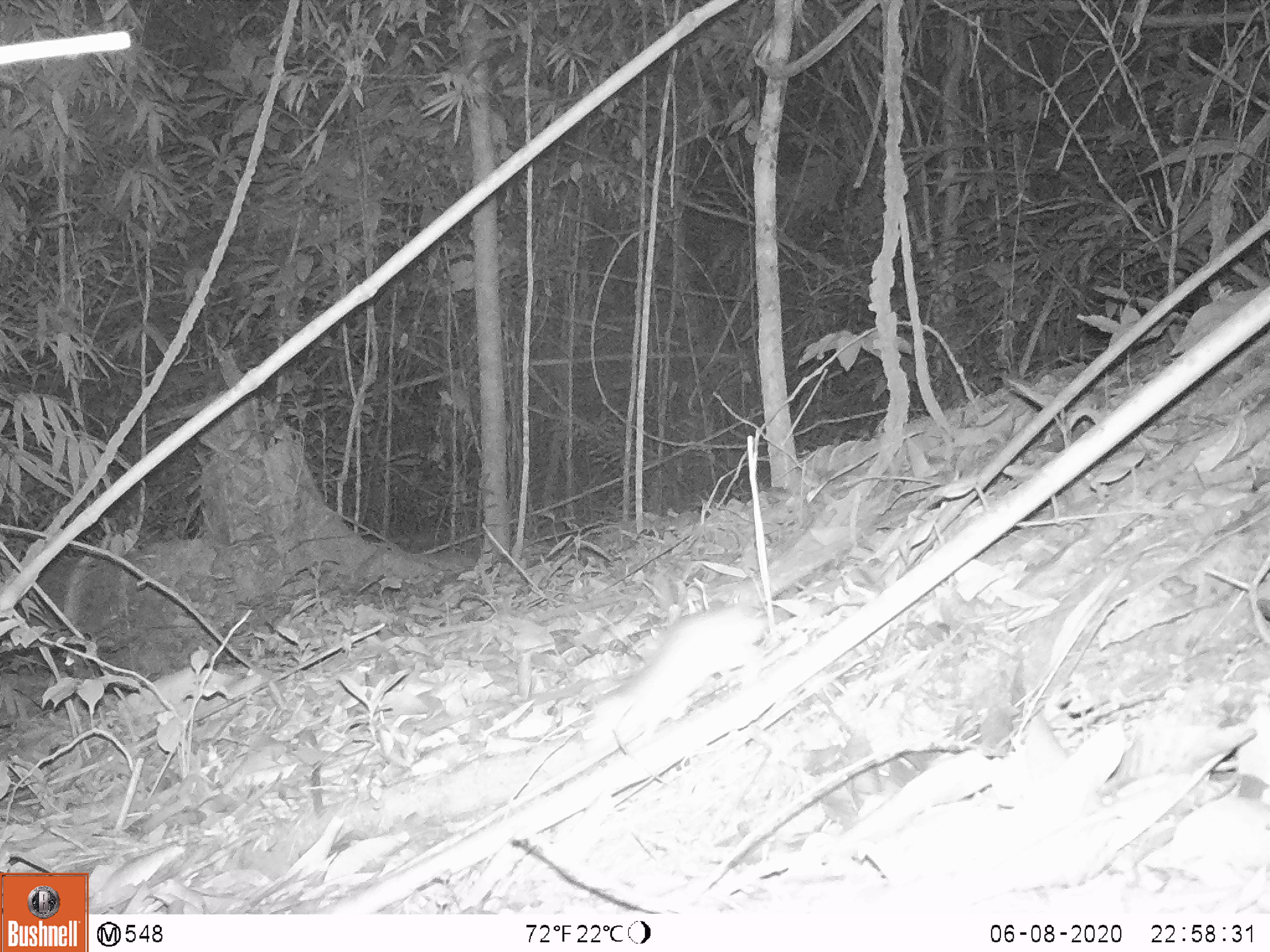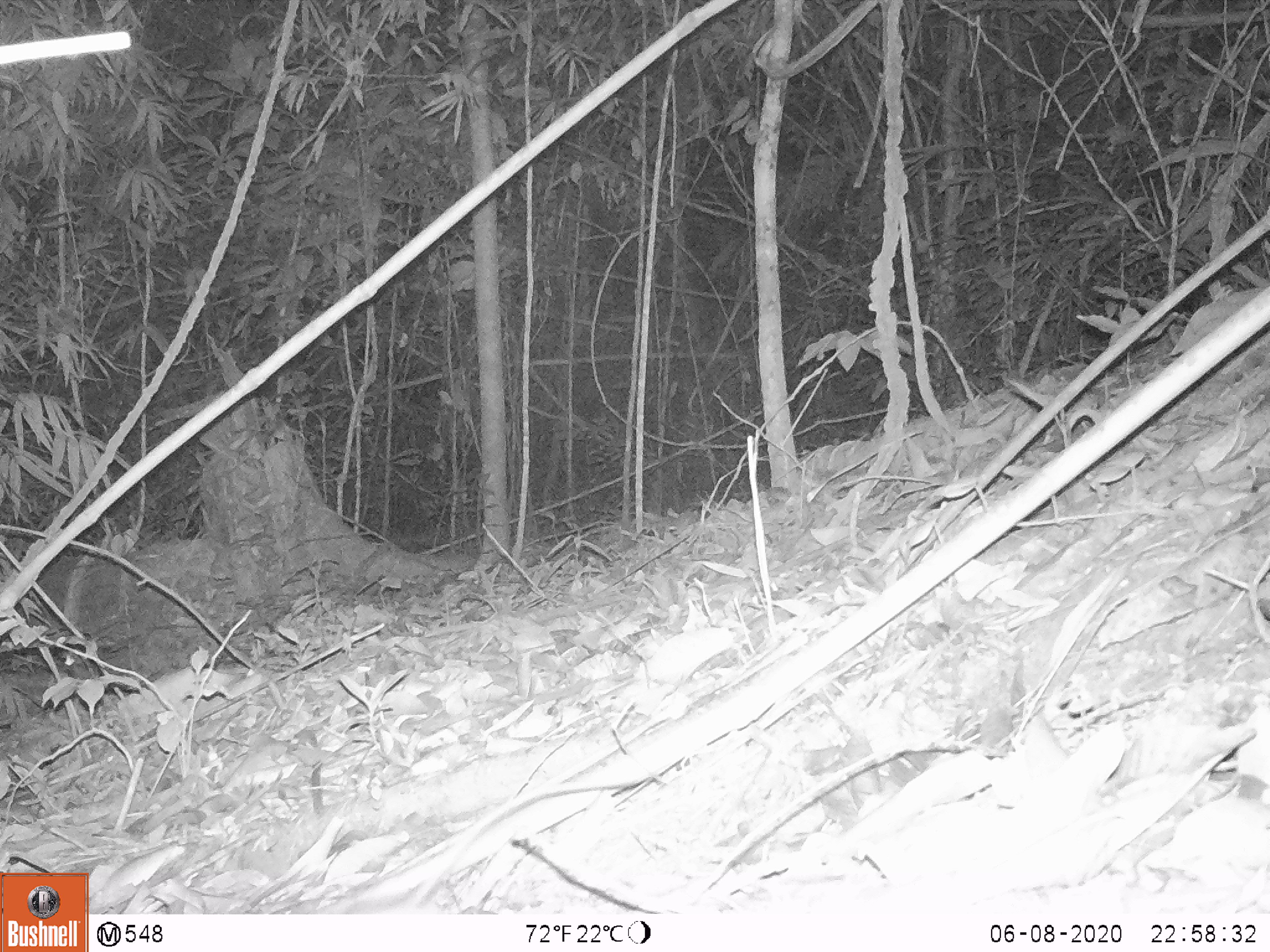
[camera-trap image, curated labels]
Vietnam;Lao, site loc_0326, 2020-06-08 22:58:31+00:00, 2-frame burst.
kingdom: Animalia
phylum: Chordata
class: Mammalia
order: Rodentia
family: Muridae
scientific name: Muridae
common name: old-world mice and rats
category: unidentified murid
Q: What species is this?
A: Unidentified murid (old-world mice and rats) (Muridae).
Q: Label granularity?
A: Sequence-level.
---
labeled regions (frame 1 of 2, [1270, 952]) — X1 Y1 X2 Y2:
unidentified murid: 580 495 873 752